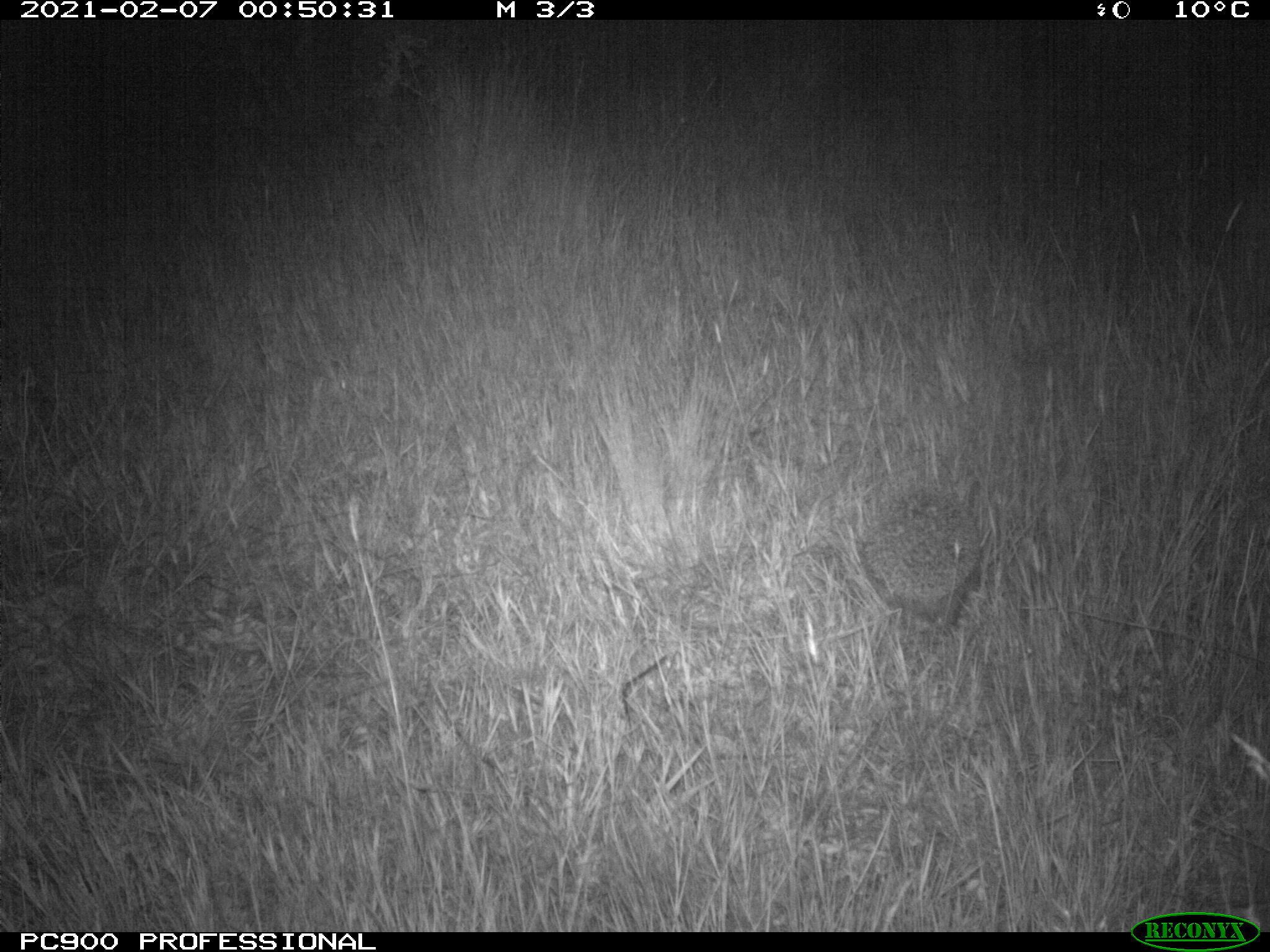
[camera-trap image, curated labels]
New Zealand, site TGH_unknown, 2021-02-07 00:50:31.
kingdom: Animalia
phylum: Chordata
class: Mammalia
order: Eulipotyphla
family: Erinaceidae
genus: Erinaceus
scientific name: Erinaceus europaeus europaeus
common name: european hedgehog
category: hedgehog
Hedgehog (european hedgehog) (Erinaceus europaeus europaeus).